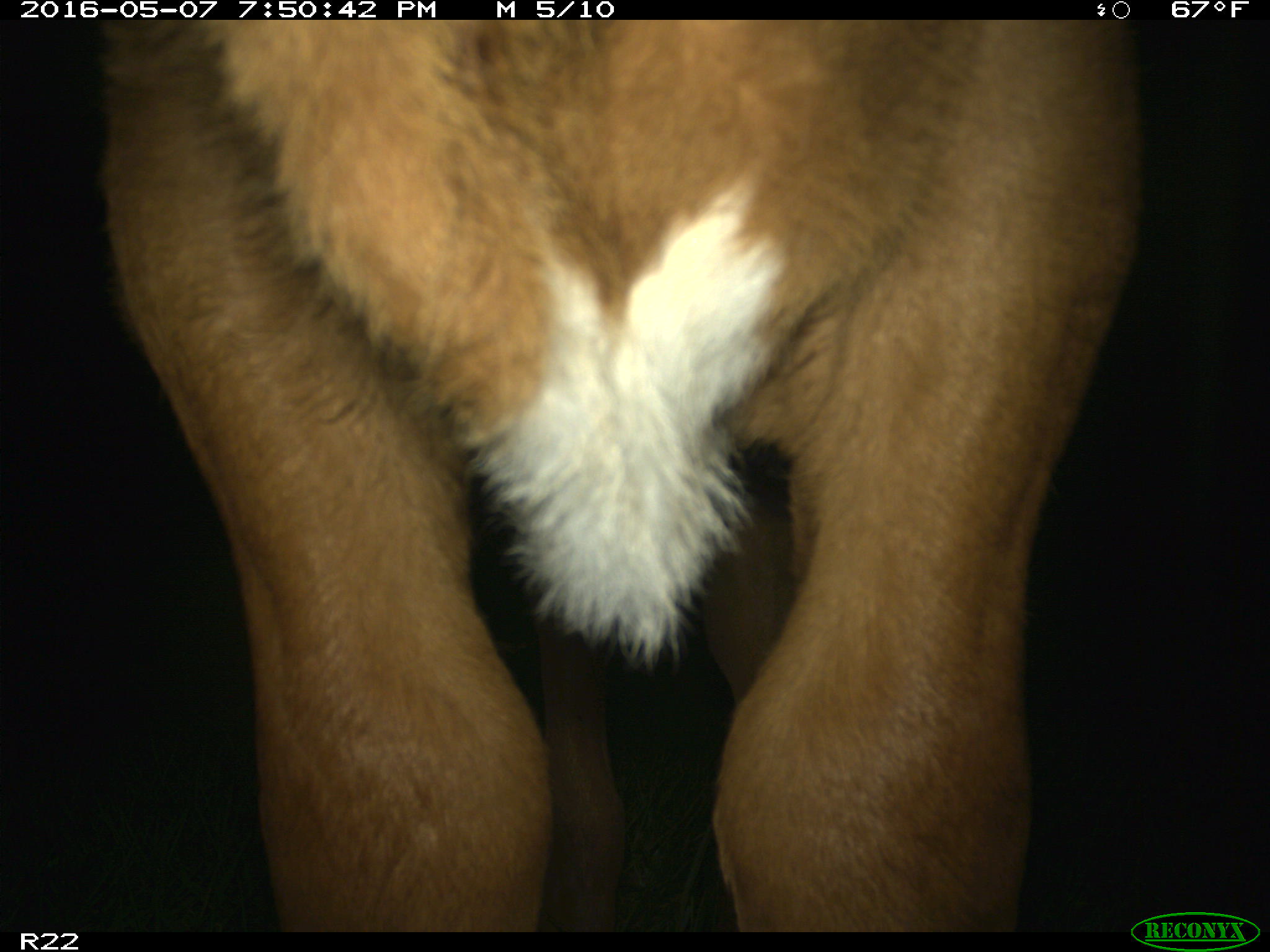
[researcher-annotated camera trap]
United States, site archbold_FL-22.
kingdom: Animalia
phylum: Chordata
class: Mammalia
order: Artiodactyla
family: Bovidae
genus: Bos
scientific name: Bos taurus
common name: domestic cow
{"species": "Bos taurus (domestic cow)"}